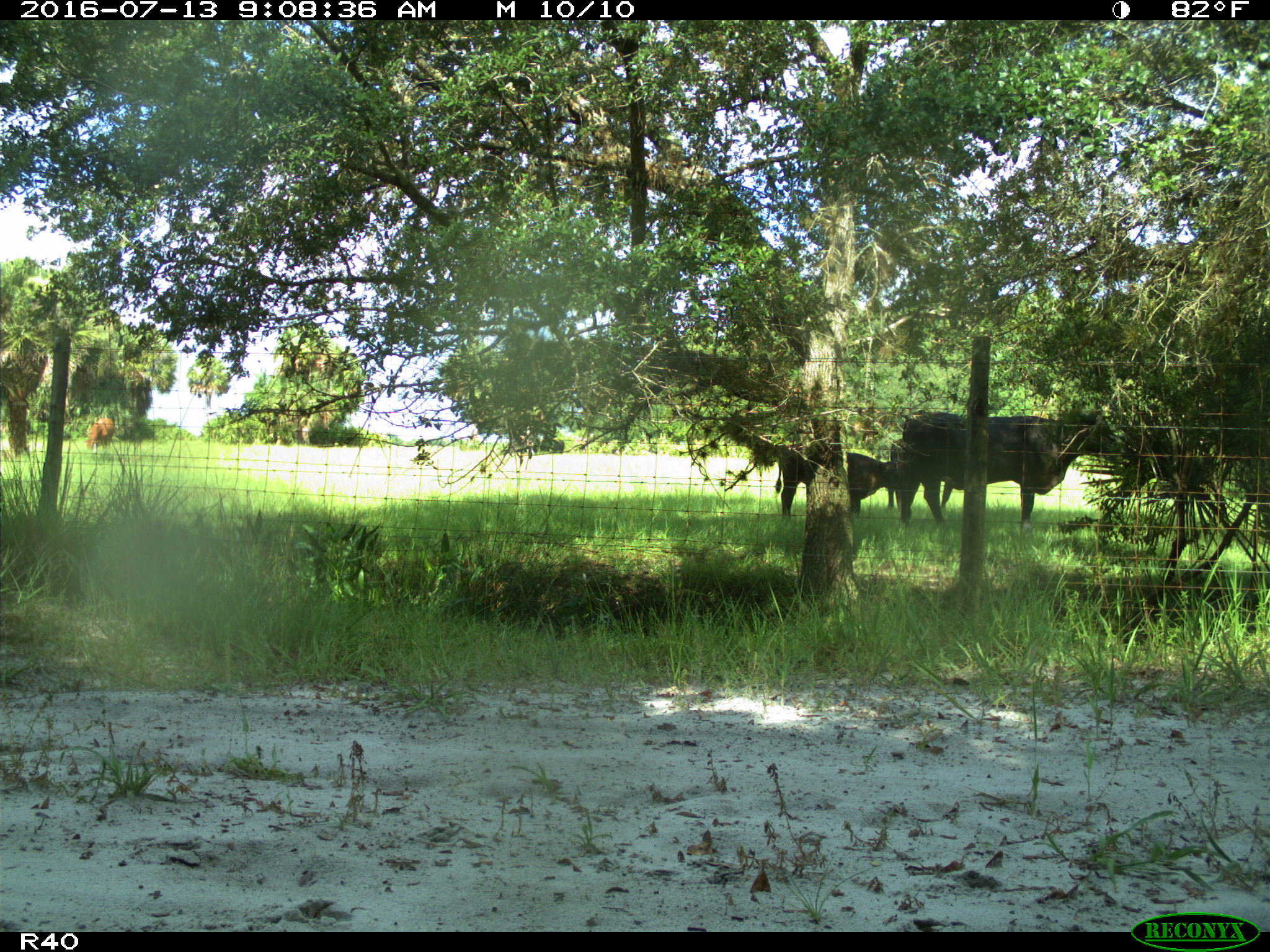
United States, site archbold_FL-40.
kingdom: Animalia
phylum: Chordata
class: Mammalia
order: Artiodactyla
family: Bovidae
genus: Bos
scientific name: Bos taurus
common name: domestic cow